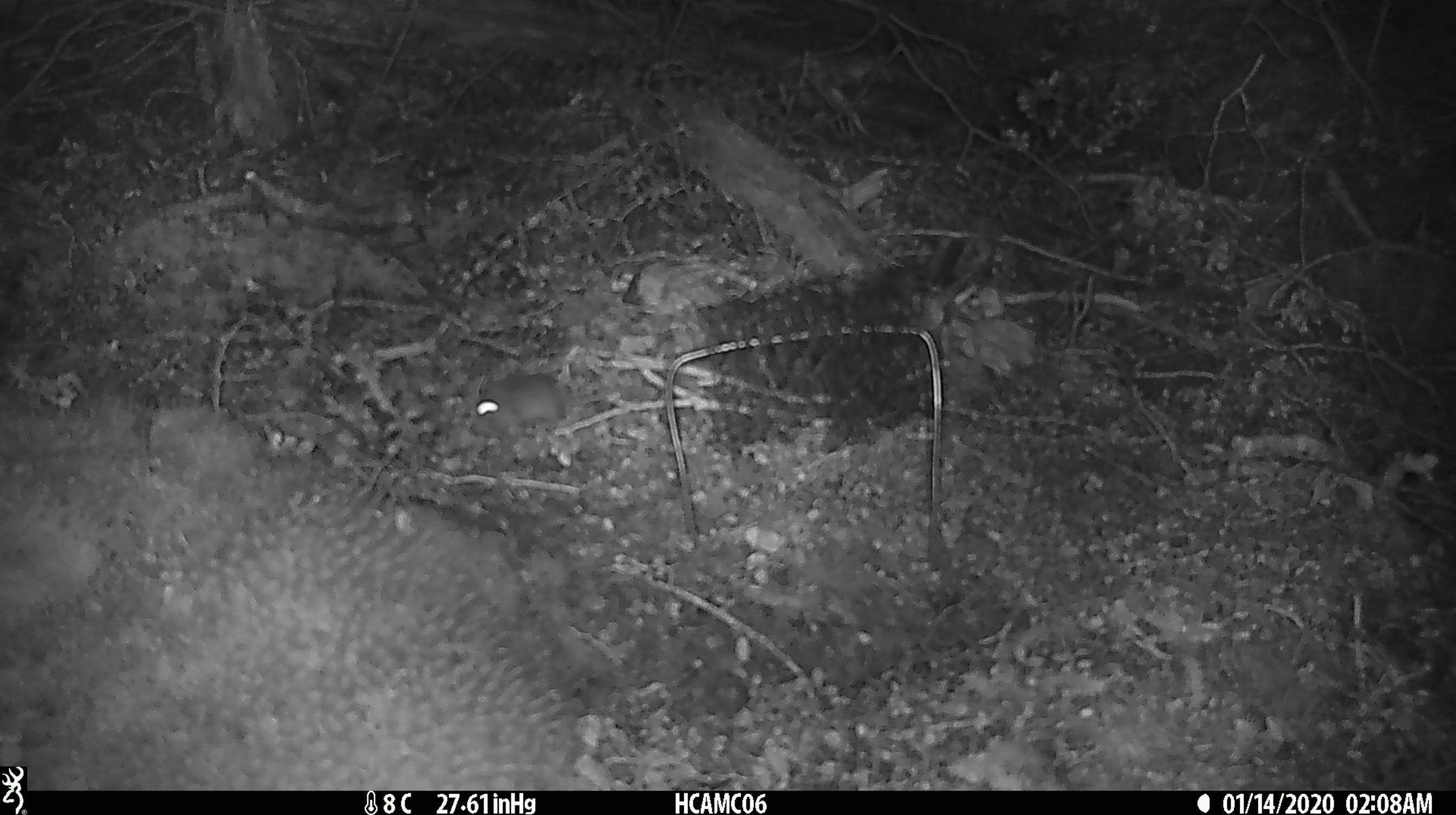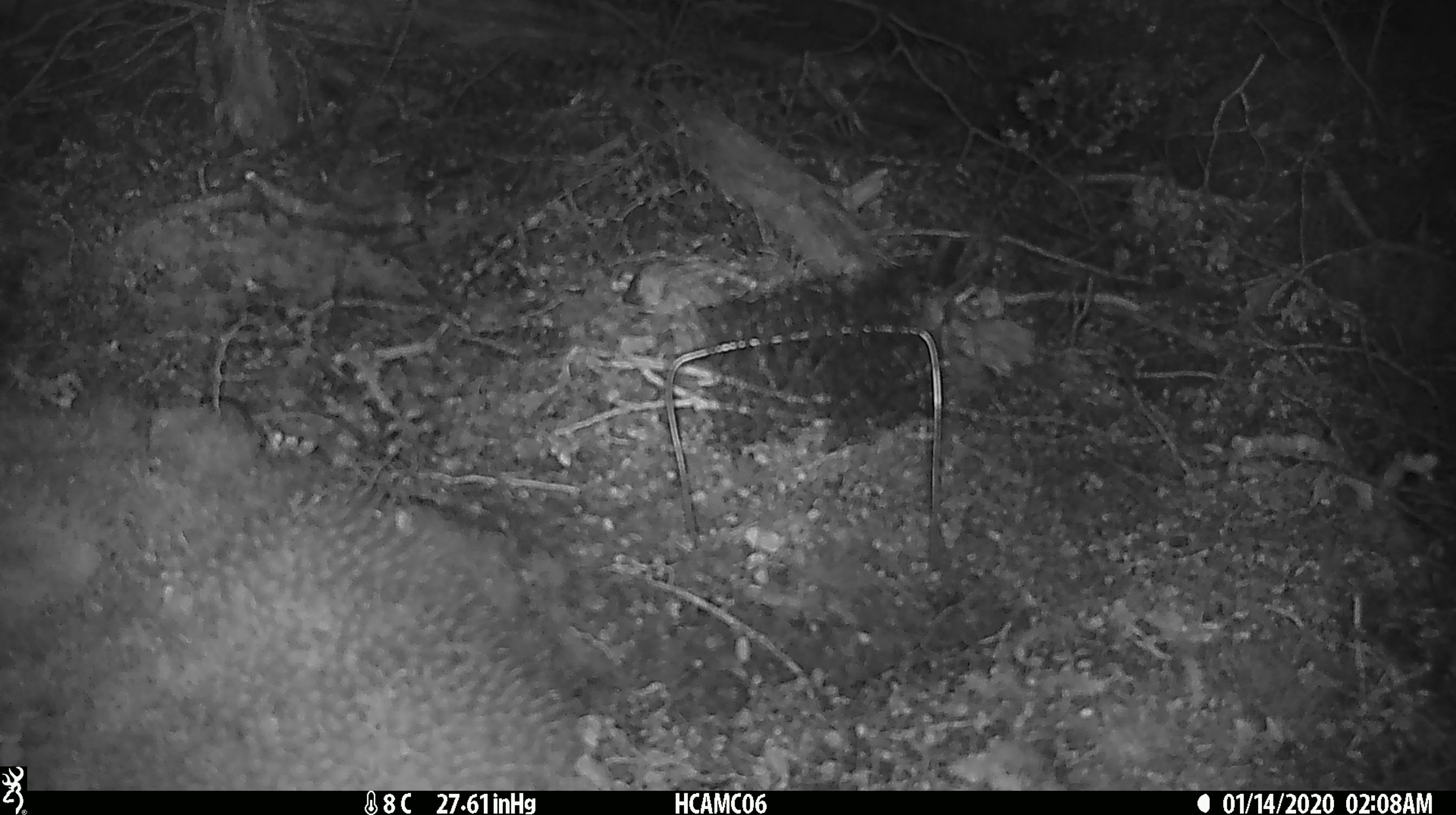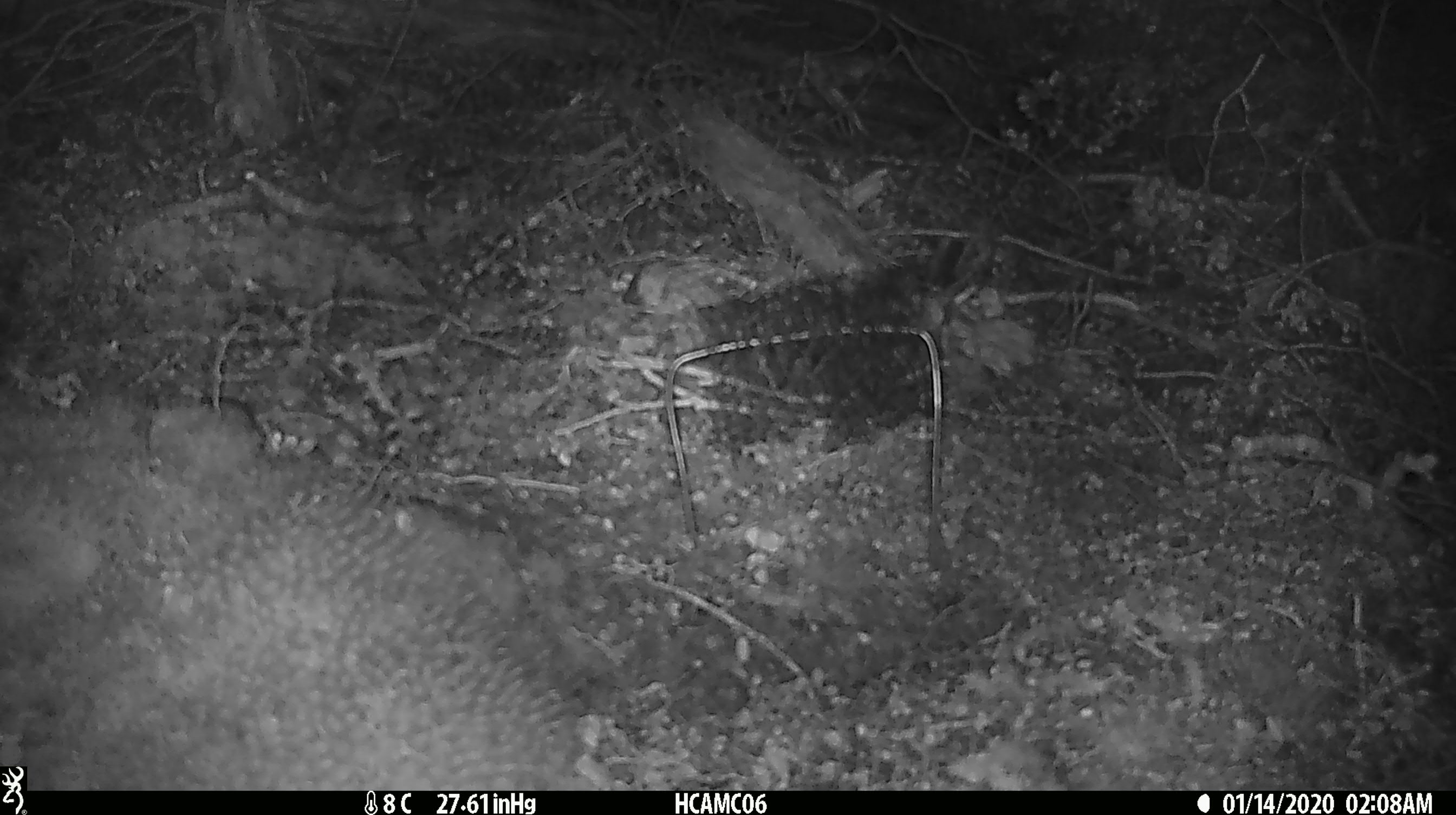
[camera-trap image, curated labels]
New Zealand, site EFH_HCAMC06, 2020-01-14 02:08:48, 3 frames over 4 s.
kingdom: Animalia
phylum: Chordata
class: Mammalia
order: Rodentia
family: Muridae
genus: Mus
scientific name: Mus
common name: mouse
Mouse (Mus).